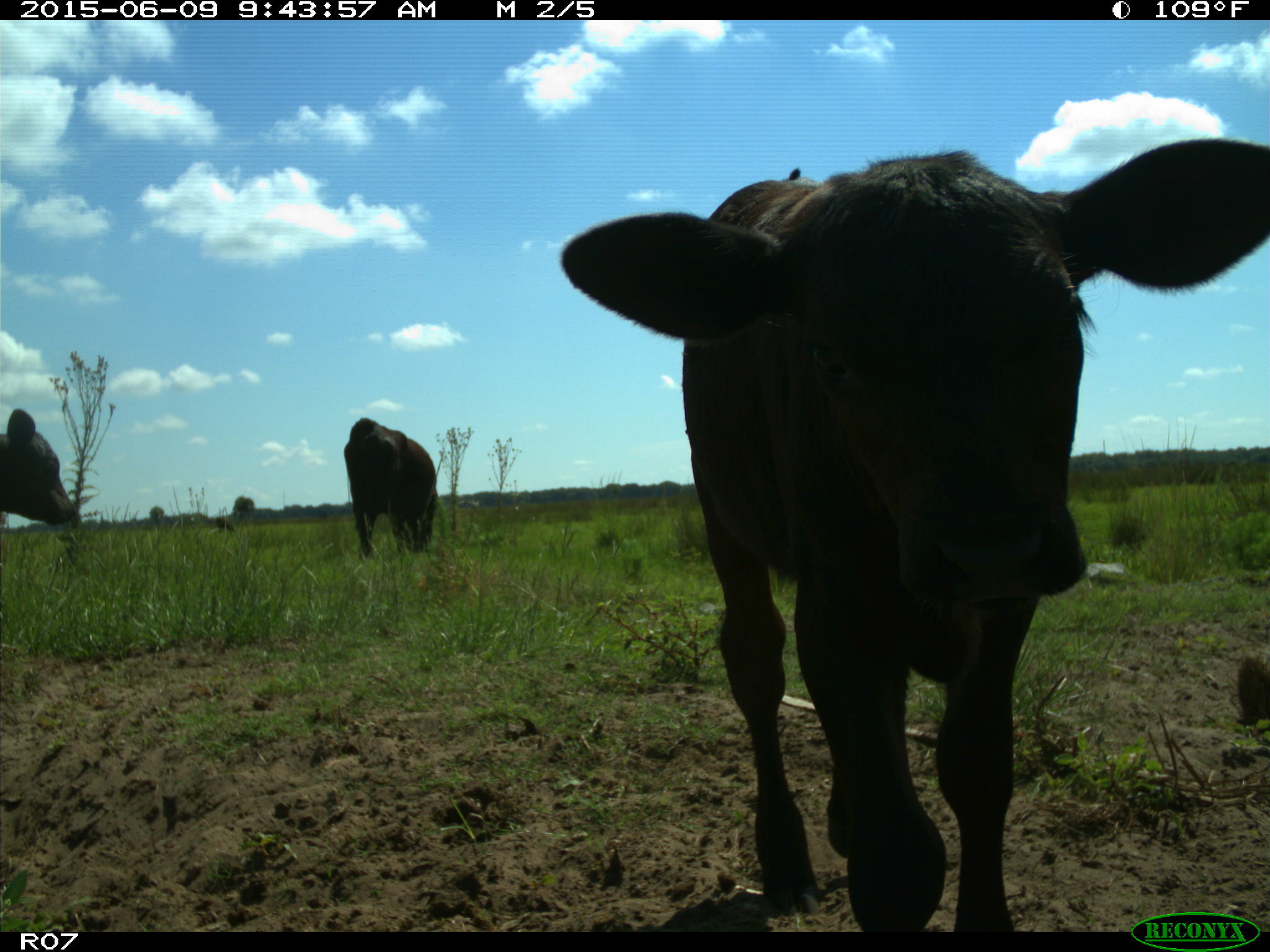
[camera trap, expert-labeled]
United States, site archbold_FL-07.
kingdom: Animalia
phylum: Chordata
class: Mammalia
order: Artiodactyla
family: Bovidae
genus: Bos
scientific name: Bos taurus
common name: domestic cow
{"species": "Bos taurus (domestic cow)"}